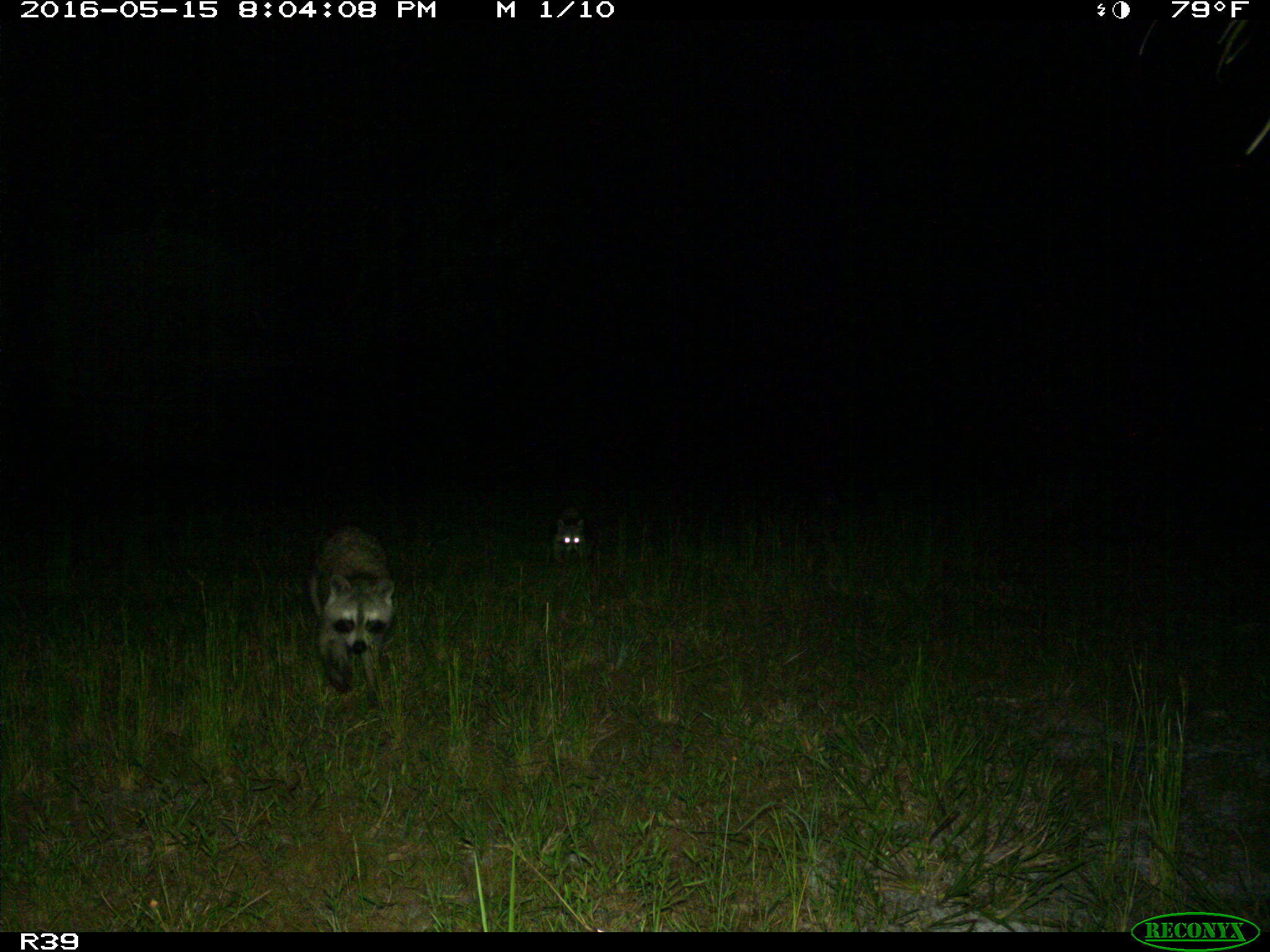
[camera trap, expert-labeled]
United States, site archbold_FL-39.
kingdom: Animalia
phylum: Chordata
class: Mammalia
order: Carnivora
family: Procyonidae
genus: Procyon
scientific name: Procyon lotor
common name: common raccoon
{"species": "Procyon lotor (common raccoon)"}